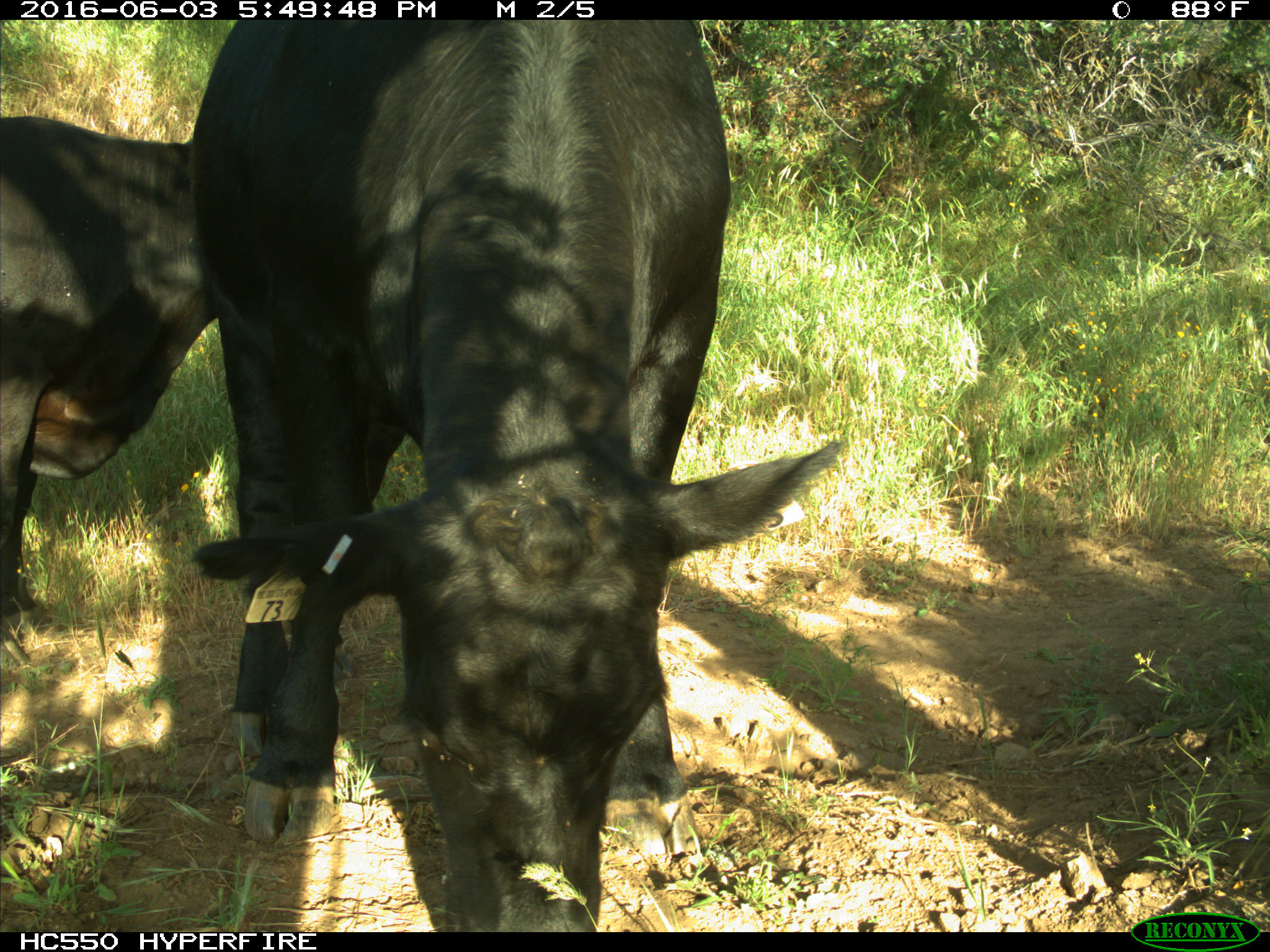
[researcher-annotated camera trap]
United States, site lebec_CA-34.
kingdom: Animalia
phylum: Chordata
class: Mammalia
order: Artiodactyla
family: Bovidae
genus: Bos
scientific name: Bos taurus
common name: domestic cow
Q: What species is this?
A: Bos taurus (domestic cow).